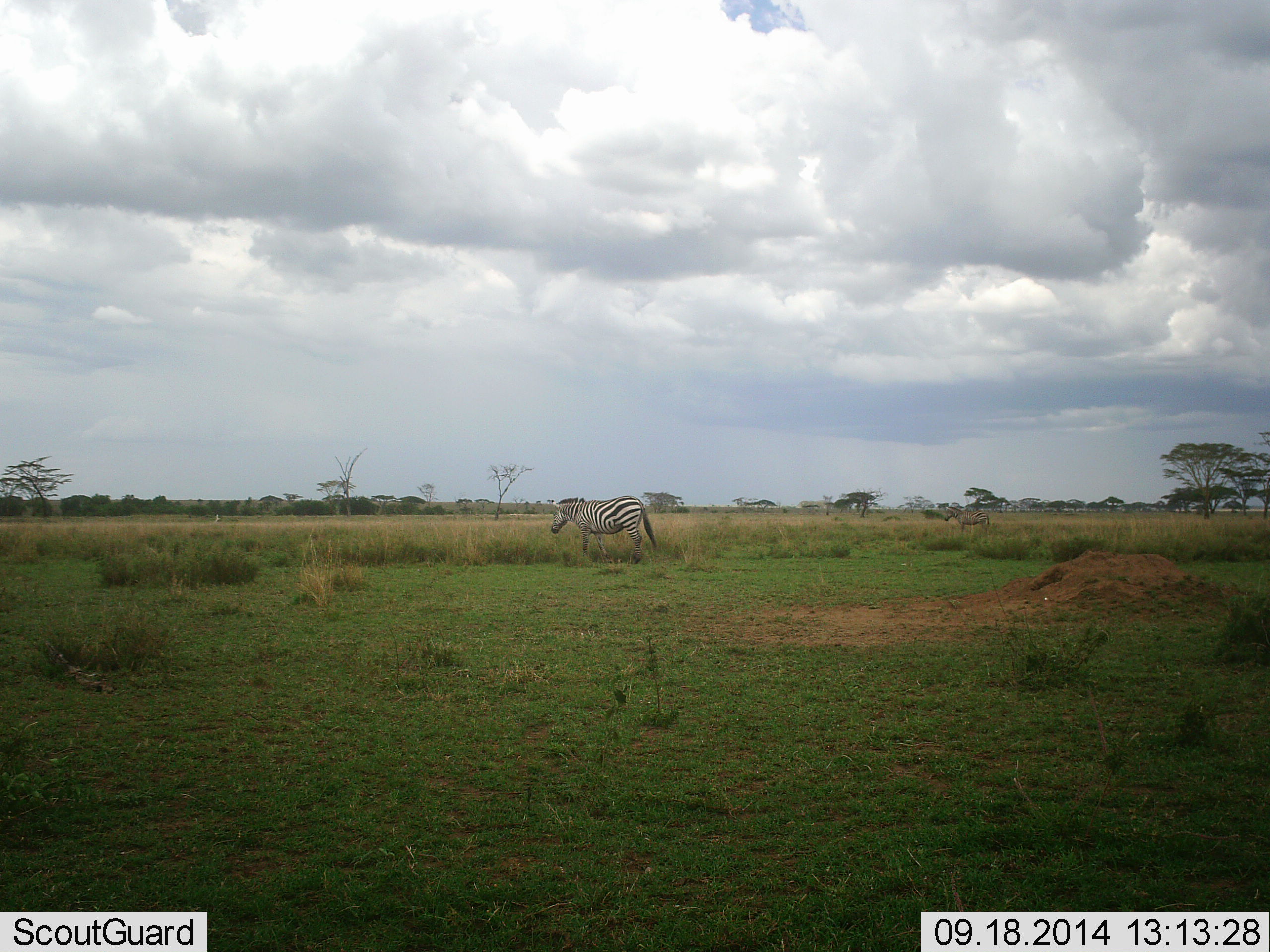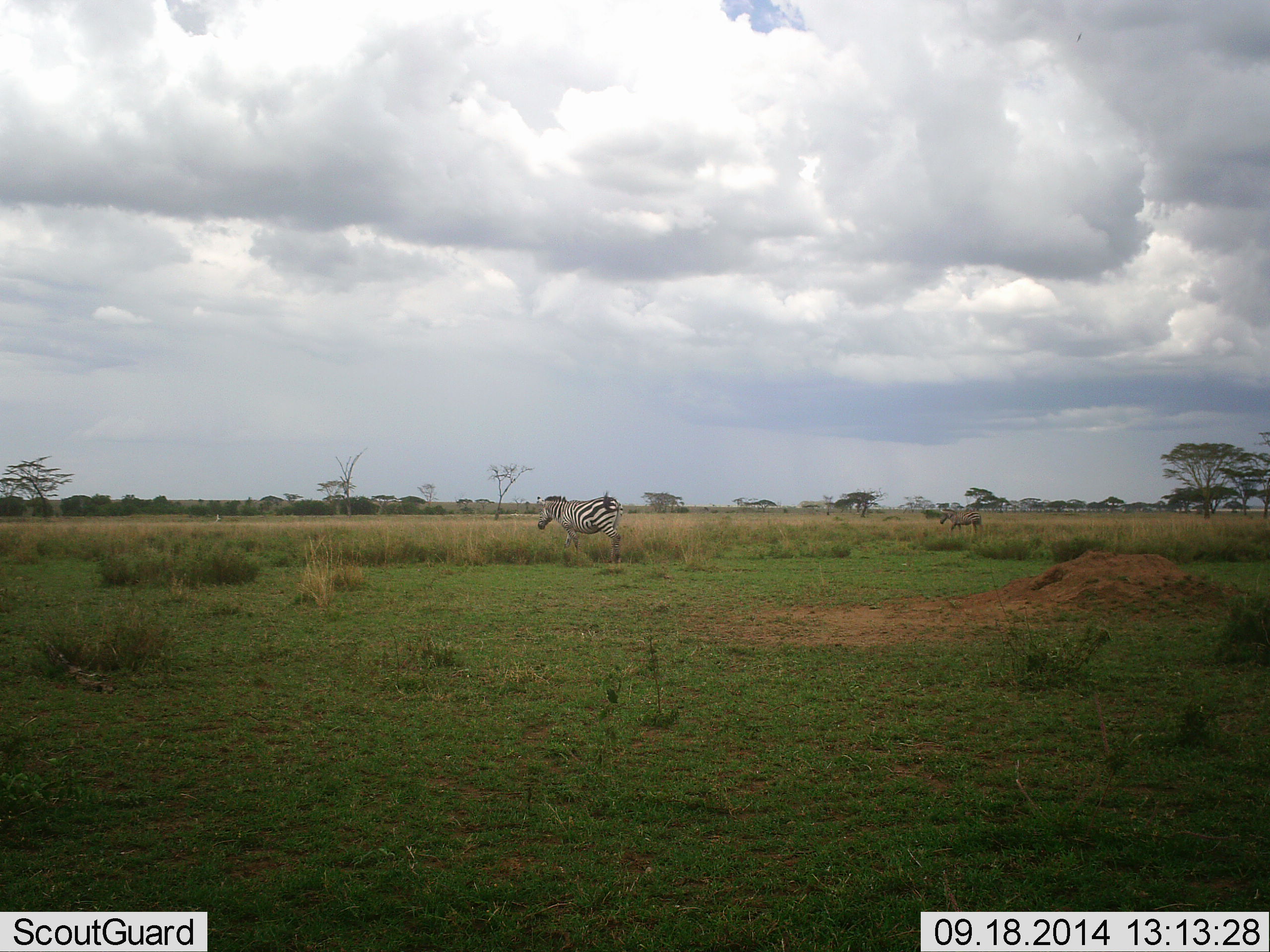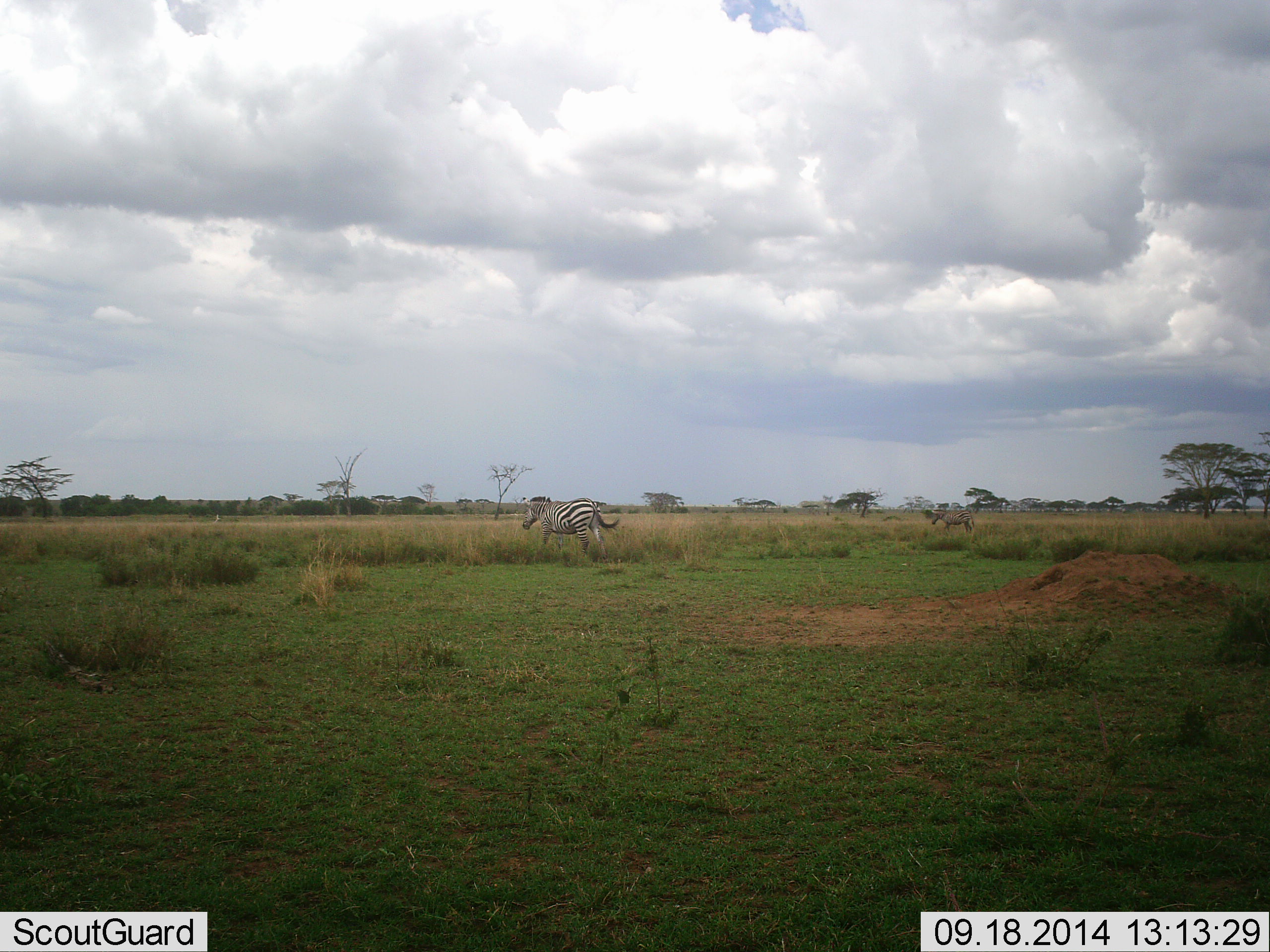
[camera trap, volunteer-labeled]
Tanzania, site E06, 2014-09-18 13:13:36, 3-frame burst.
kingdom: Animalia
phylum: Chordata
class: Mammalia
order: Perissodactyla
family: Equidae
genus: Equus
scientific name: Equus quagga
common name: plains zebra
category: zebra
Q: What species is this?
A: Zebra (plains zebra) (Equus quagga).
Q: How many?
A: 2.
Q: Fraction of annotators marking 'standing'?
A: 27%.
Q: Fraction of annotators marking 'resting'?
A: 0%.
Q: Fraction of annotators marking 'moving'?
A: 64%.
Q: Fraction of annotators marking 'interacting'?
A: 0%.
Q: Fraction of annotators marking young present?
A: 0%.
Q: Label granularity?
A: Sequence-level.